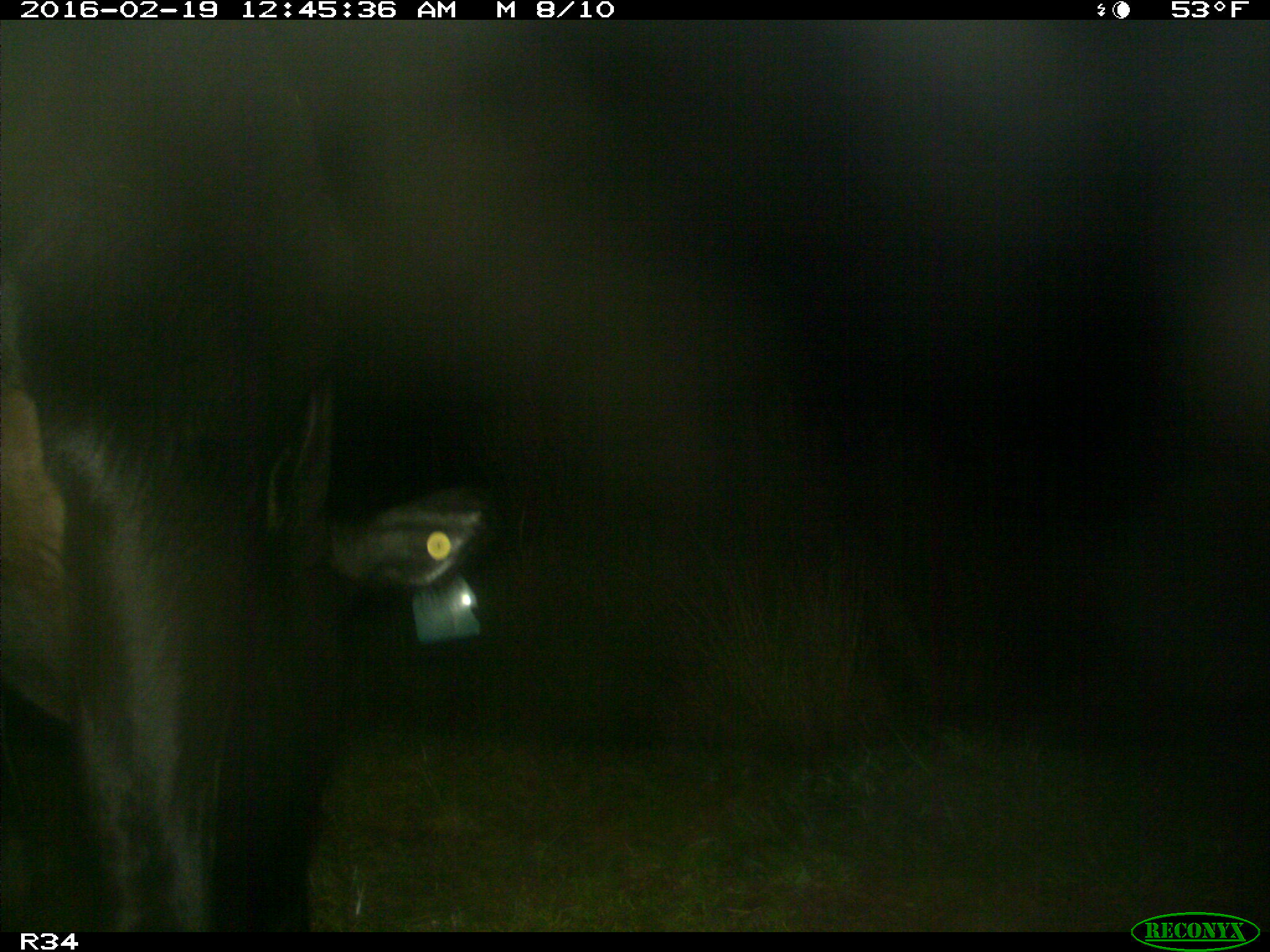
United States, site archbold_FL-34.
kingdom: Animalia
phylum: Chordata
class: Mammalia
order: Artiodactyla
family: Bovidae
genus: Bos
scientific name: Bos taurus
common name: domestic cow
Bos taurus (domestic cow).